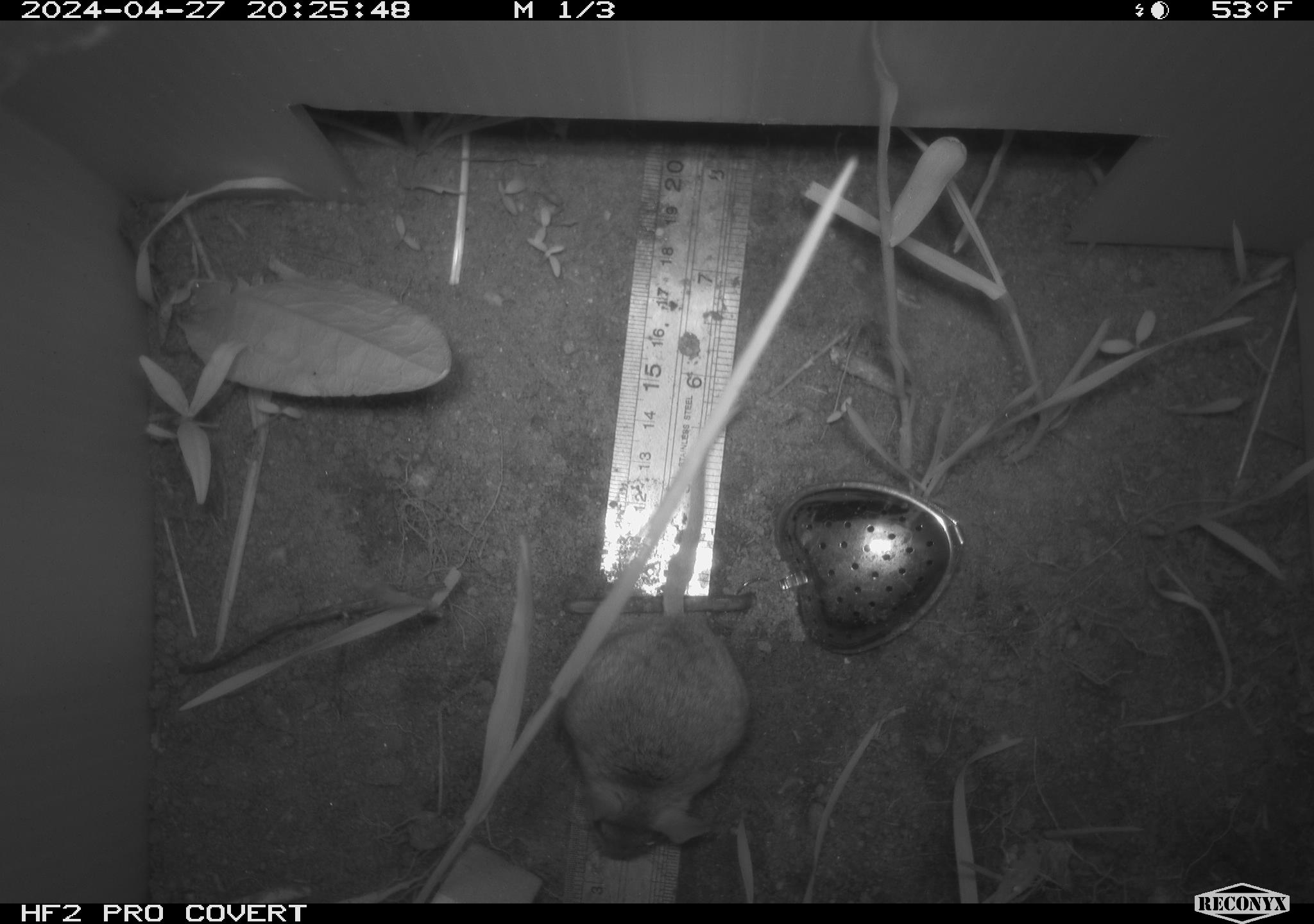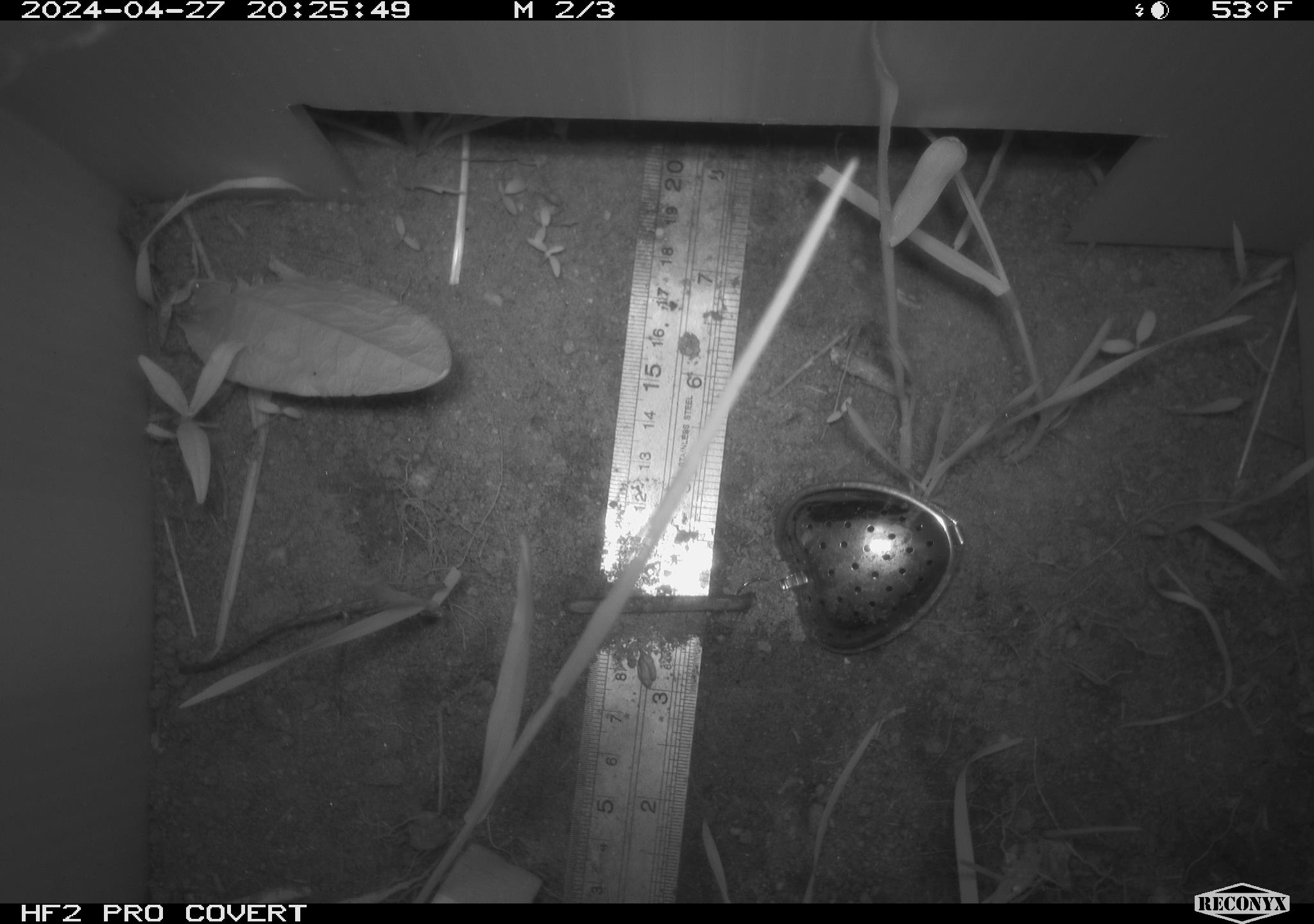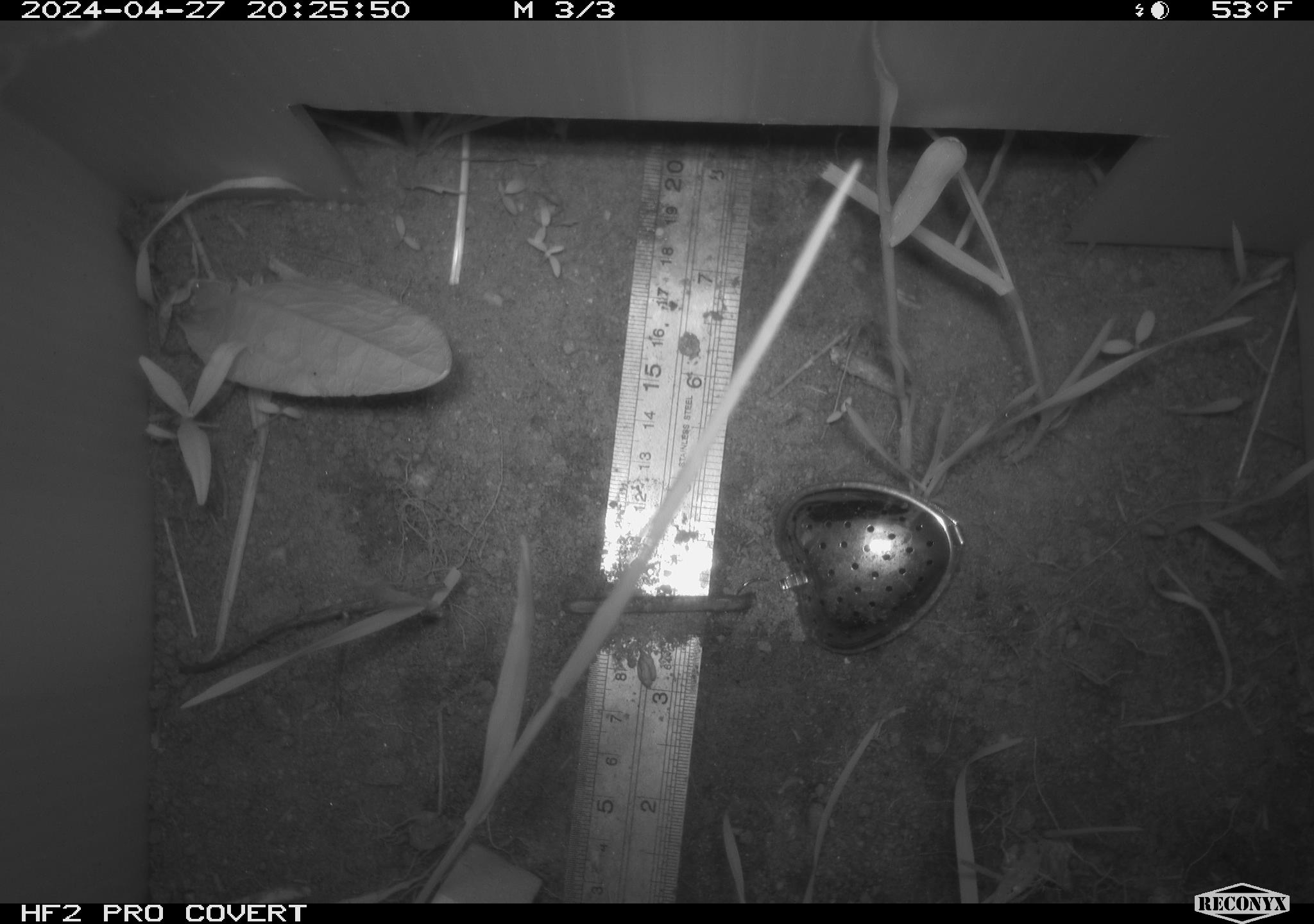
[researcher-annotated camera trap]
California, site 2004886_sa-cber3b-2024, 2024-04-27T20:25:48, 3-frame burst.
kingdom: Animalia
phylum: Chordata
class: Mammalia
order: Rodentia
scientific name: Rodentia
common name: mouse species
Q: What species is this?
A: Mouse species (Rodentia).